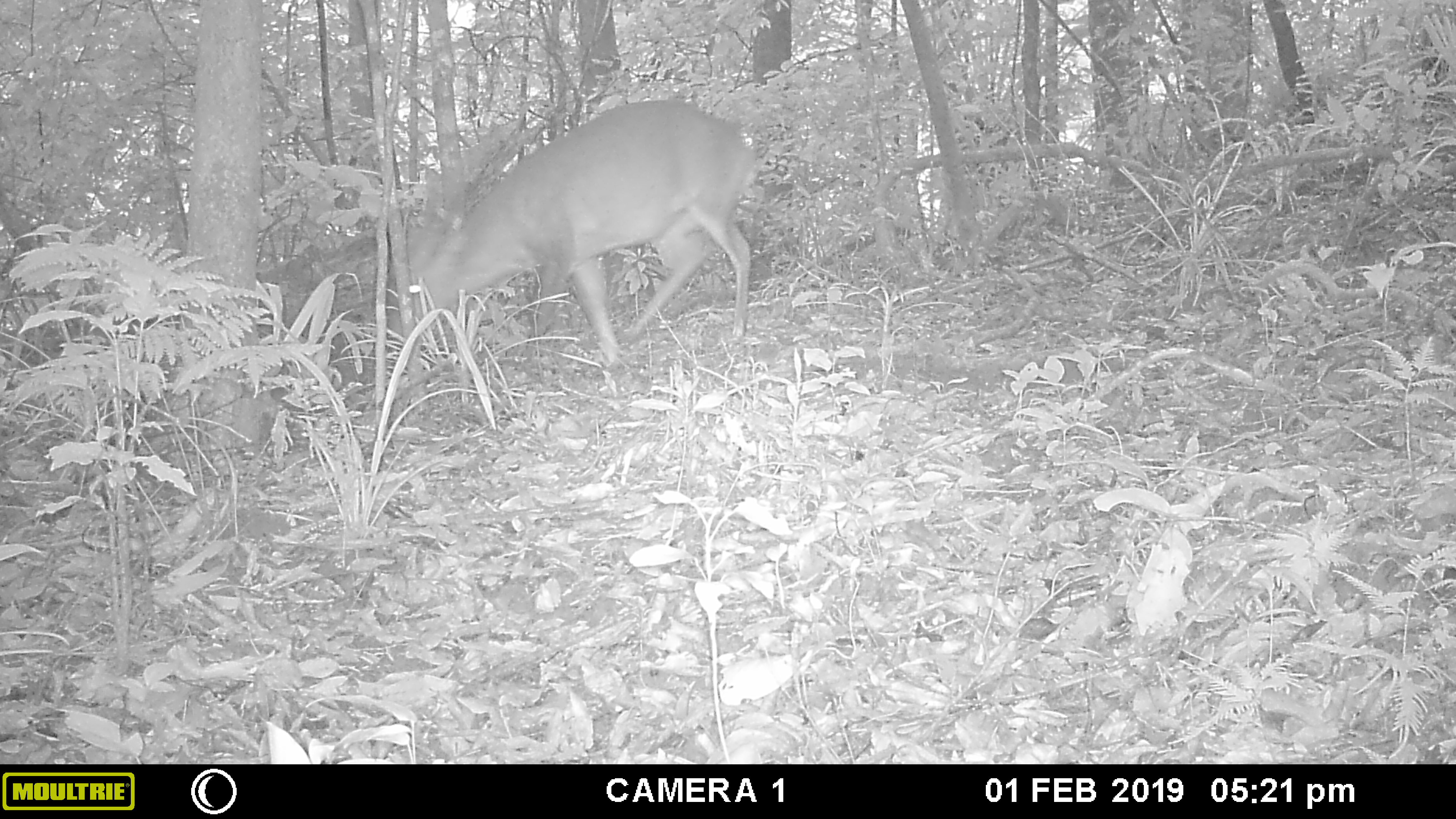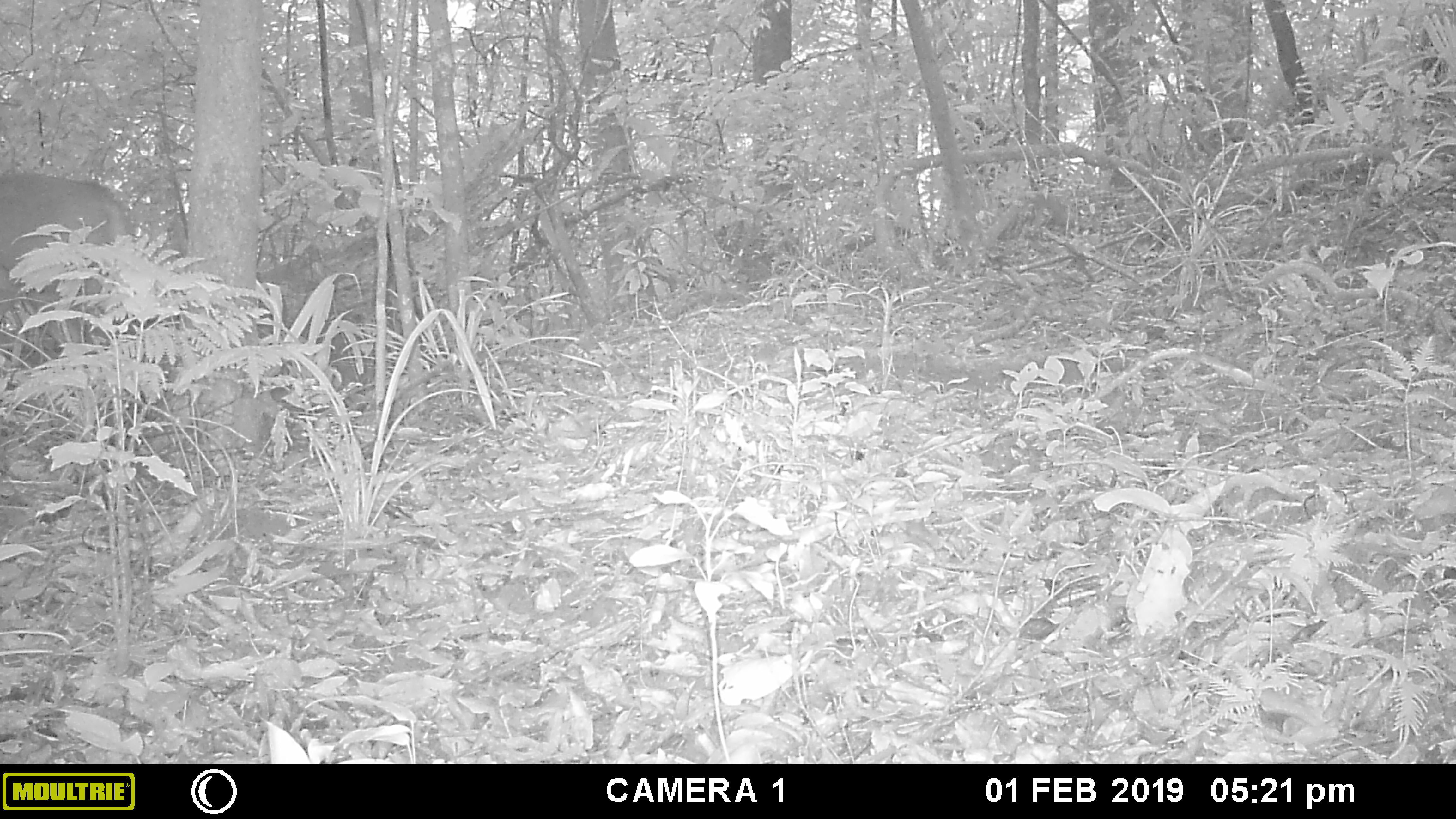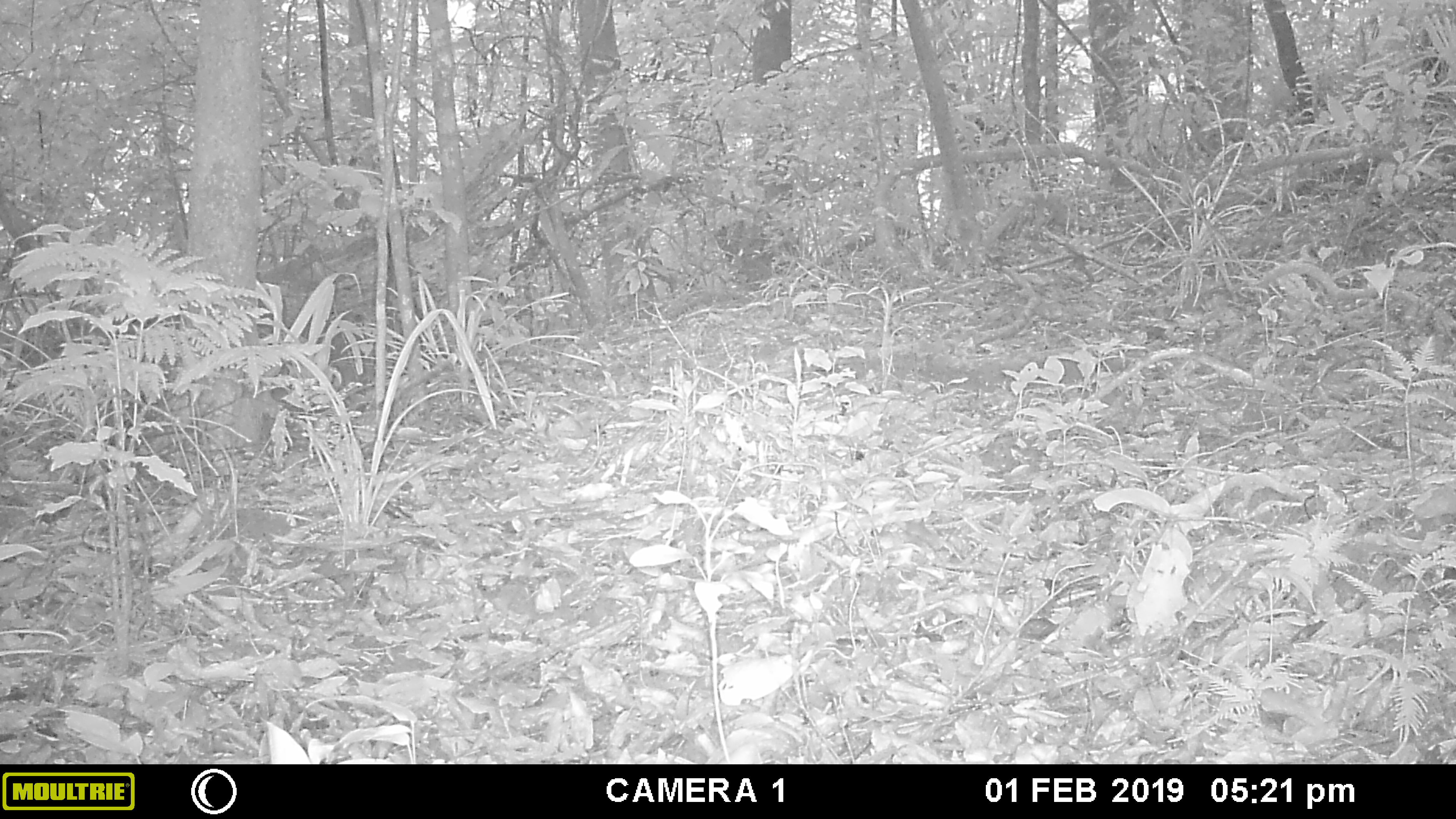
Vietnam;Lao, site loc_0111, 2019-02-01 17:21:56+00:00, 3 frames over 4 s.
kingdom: Animalia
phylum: Chordata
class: Mammalia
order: Artiodactyla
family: Cervidae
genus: Muntiacus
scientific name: Muntiacus vuquangensis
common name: large-antlered muntjac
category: large antlered muntjac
Large antlered muntjac (large-antlered muntjac) (Muntiacus vuquangensis). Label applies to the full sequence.